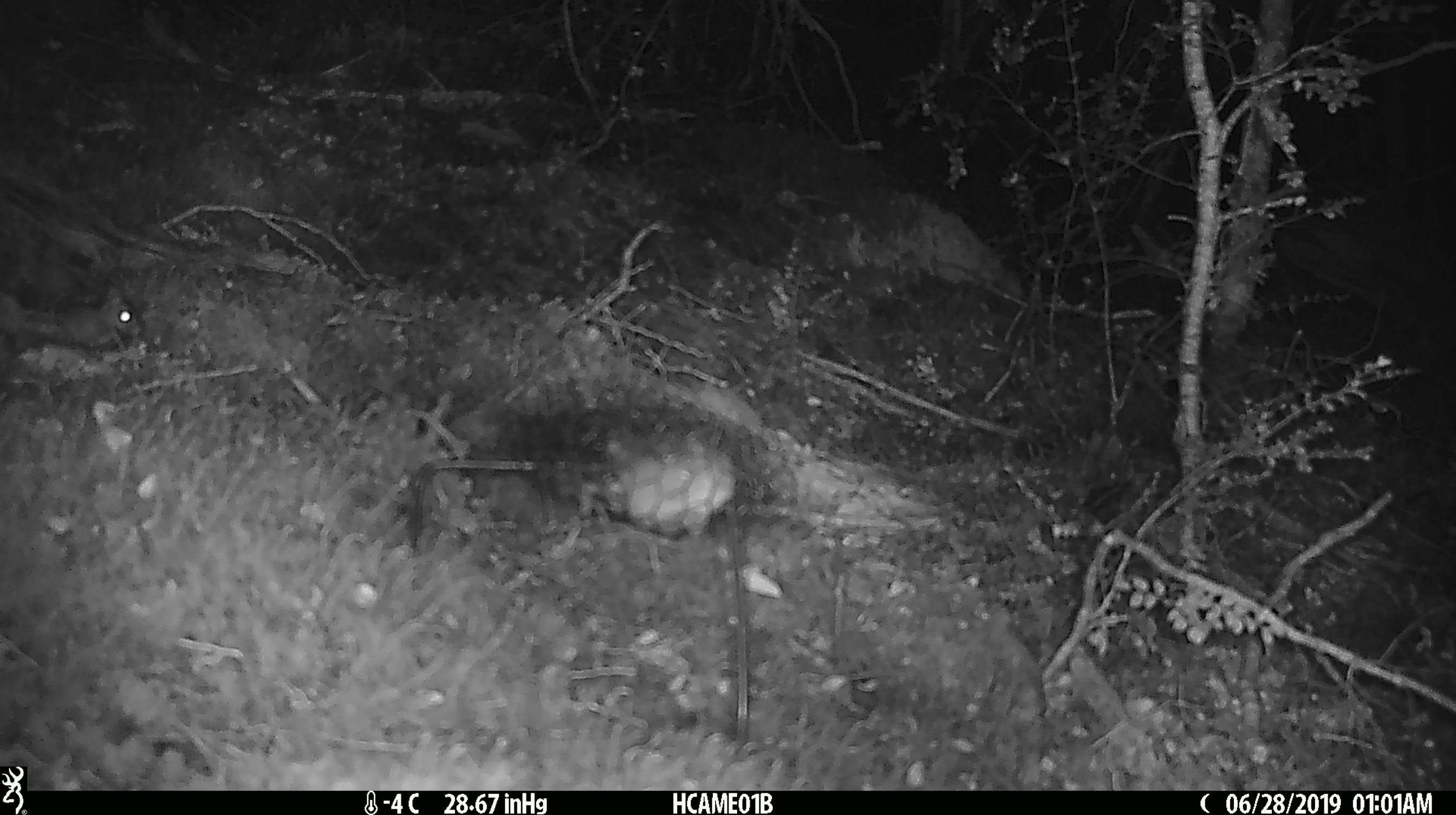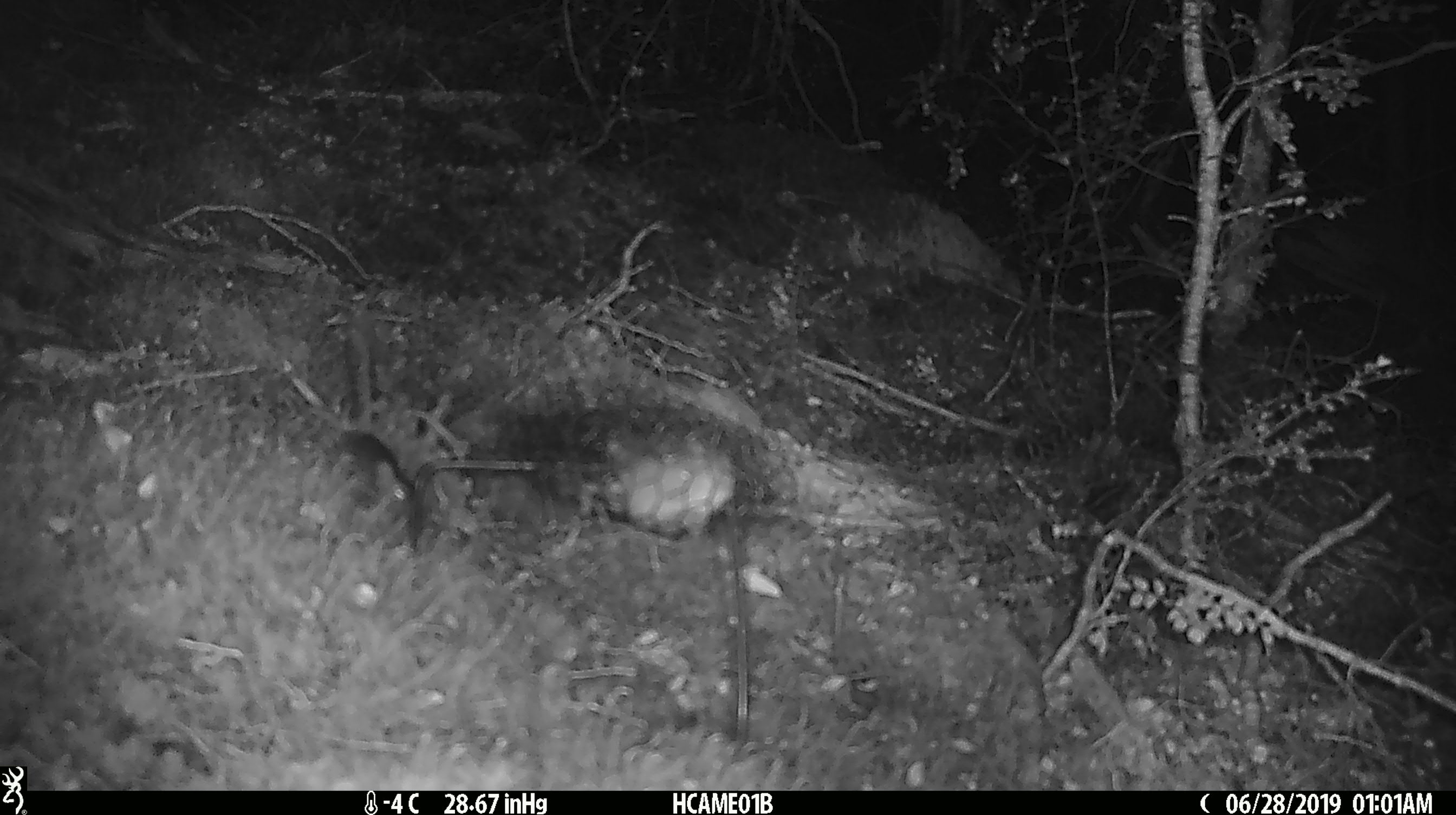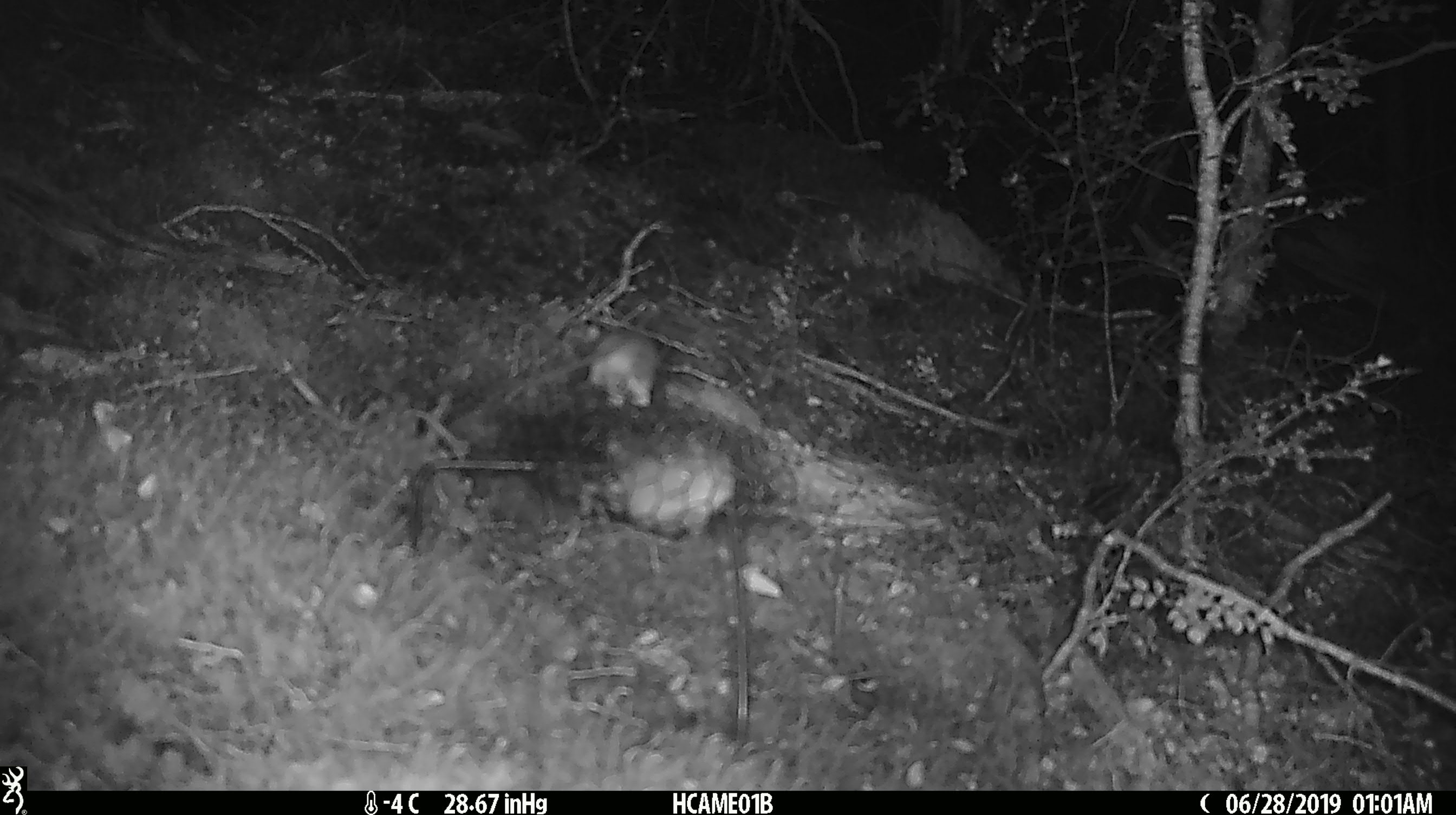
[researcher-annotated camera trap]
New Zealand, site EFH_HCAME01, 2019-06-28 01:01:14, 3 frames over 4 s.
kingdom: Animalia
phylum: Chordata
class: Mammalia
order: Rodentia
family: Muridae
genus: Mus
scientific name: Mus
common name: mouse